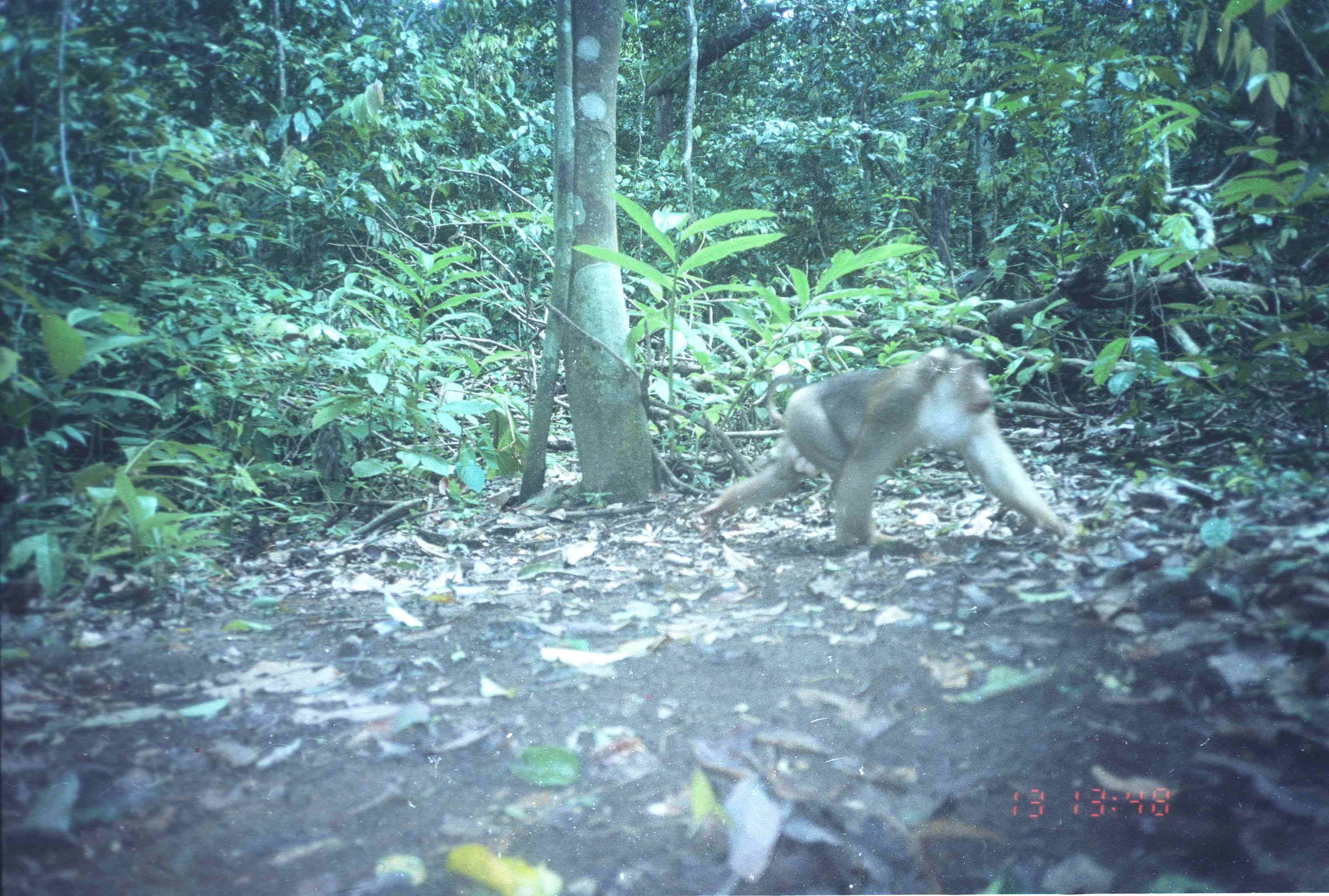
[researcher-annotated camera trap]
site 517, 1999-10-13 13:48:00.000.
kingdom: Animalia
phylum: Chordata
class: Mammalia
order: Primates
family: Cercopithecidae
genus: Macaca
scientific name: Macaca nemestrina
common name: southern pig-tailed macaque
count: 1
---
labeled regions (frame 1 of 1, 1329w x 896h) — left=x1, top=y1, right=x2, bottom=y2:
macaca nemestrina: left=696, top=344, right=1085, bottom=550